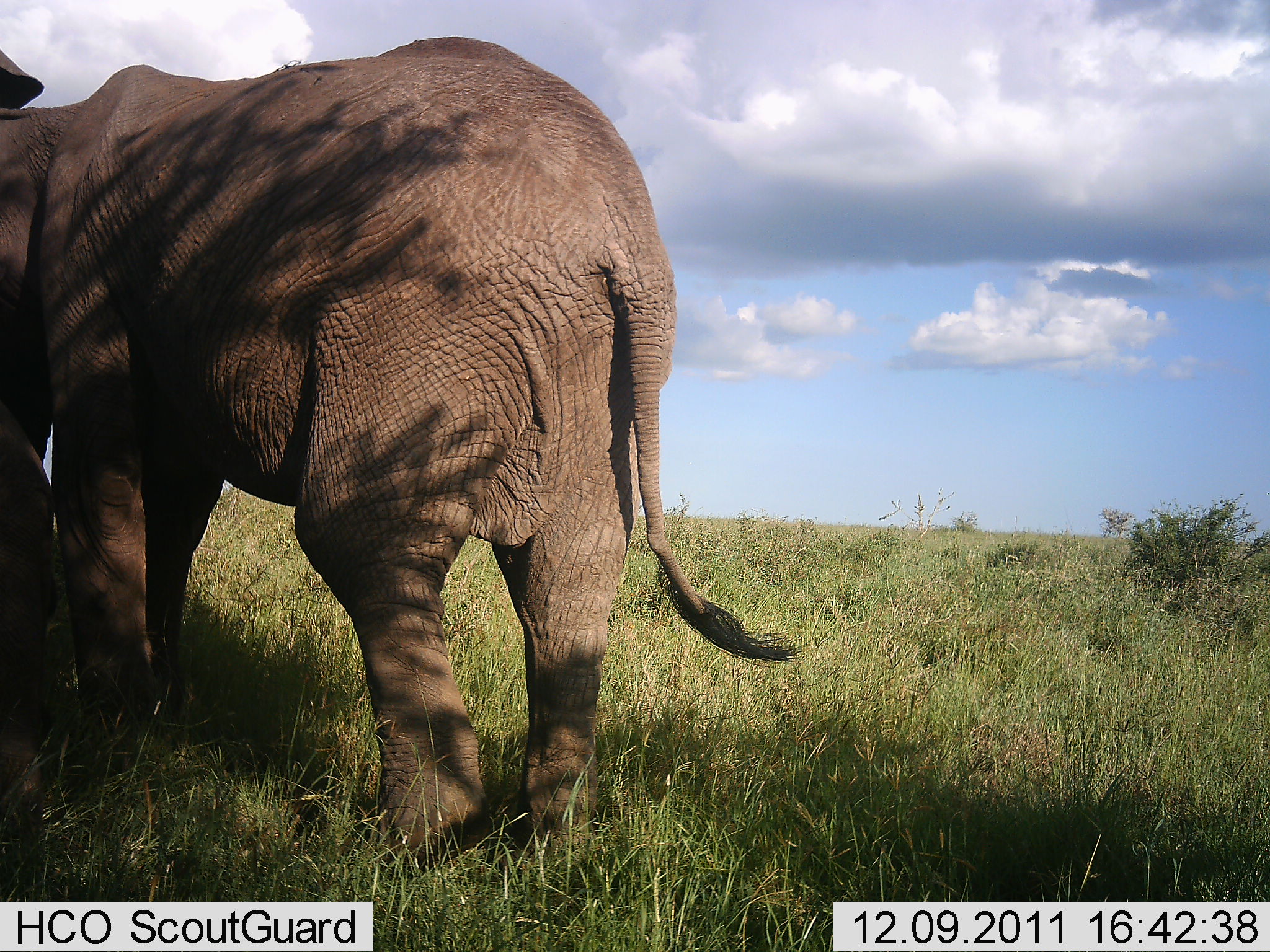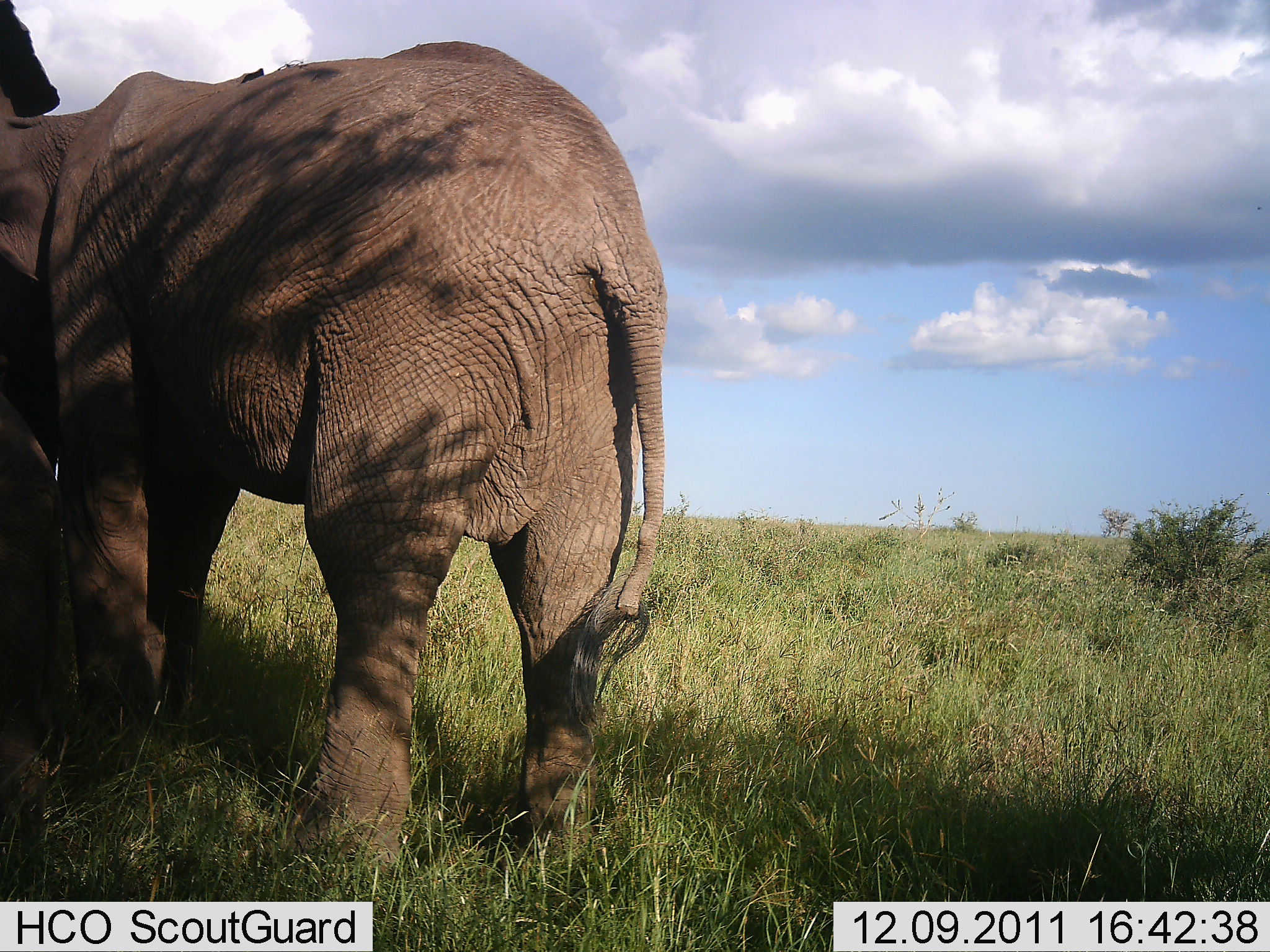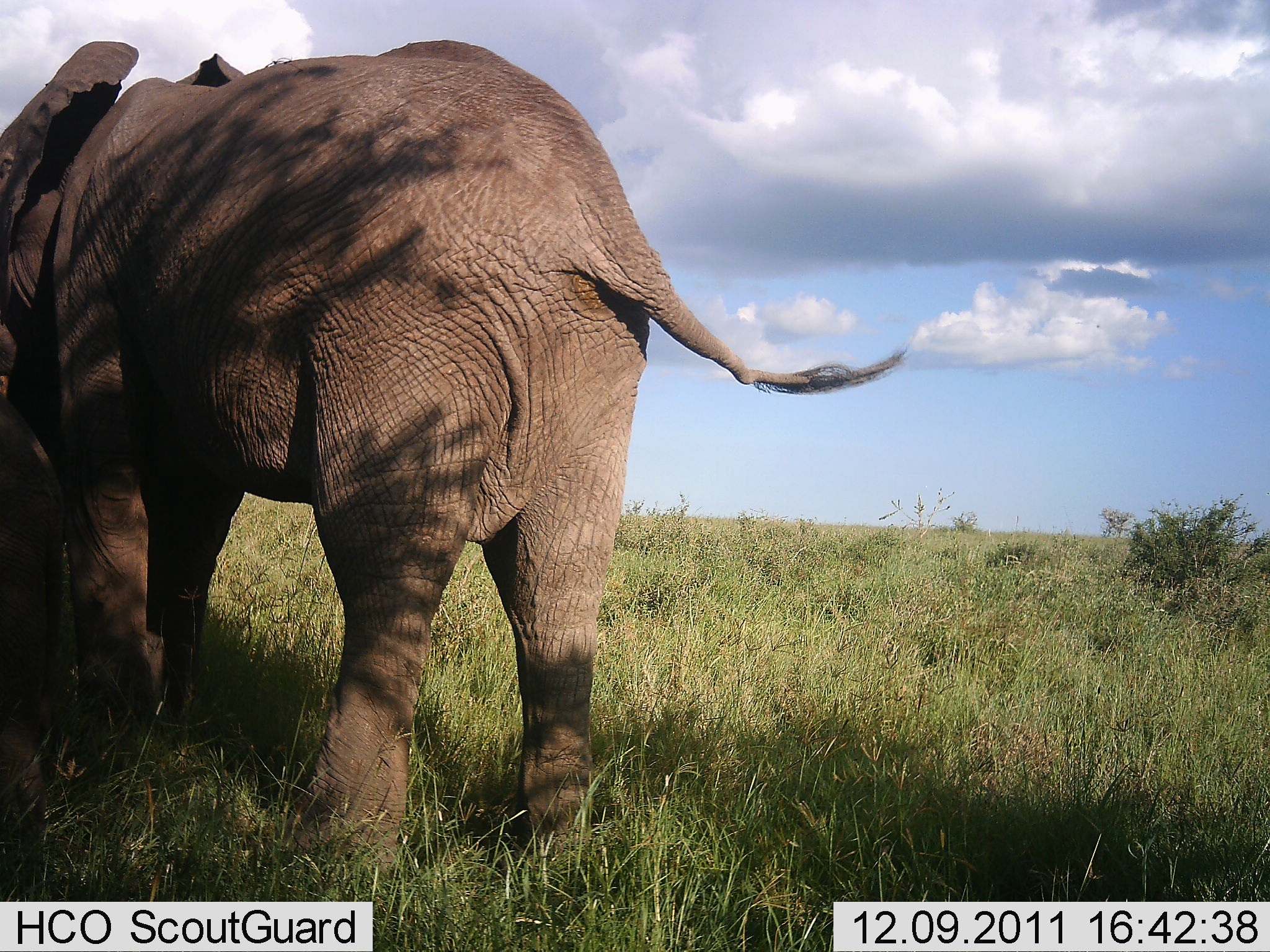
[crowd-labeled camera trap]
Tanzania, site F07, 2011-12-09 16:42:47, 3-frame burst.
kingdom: Animalia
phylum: Chordata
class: Mammalia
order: Proboscidea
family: Elephantidae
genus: Loxodonta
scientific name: Loxodonta africana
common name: african bush elephant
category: elephant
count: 1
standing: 86%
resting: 0%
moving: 14%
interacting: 0%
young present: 14%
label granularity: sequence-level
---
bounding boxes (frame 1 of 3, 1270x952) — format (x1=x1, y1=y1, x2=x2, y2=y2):
animal: (x1=0, y1=29, x2=804, y2=872)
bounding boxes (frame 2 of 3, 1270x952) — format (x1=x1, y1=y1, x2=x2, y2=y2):
animal: (x1=0, y1=0, x2=668, y2=887)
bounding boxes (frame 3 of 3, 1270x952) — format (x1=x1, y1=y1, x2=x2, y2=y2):
animal: (x1=0, y1=39, x2=905, y2=880)